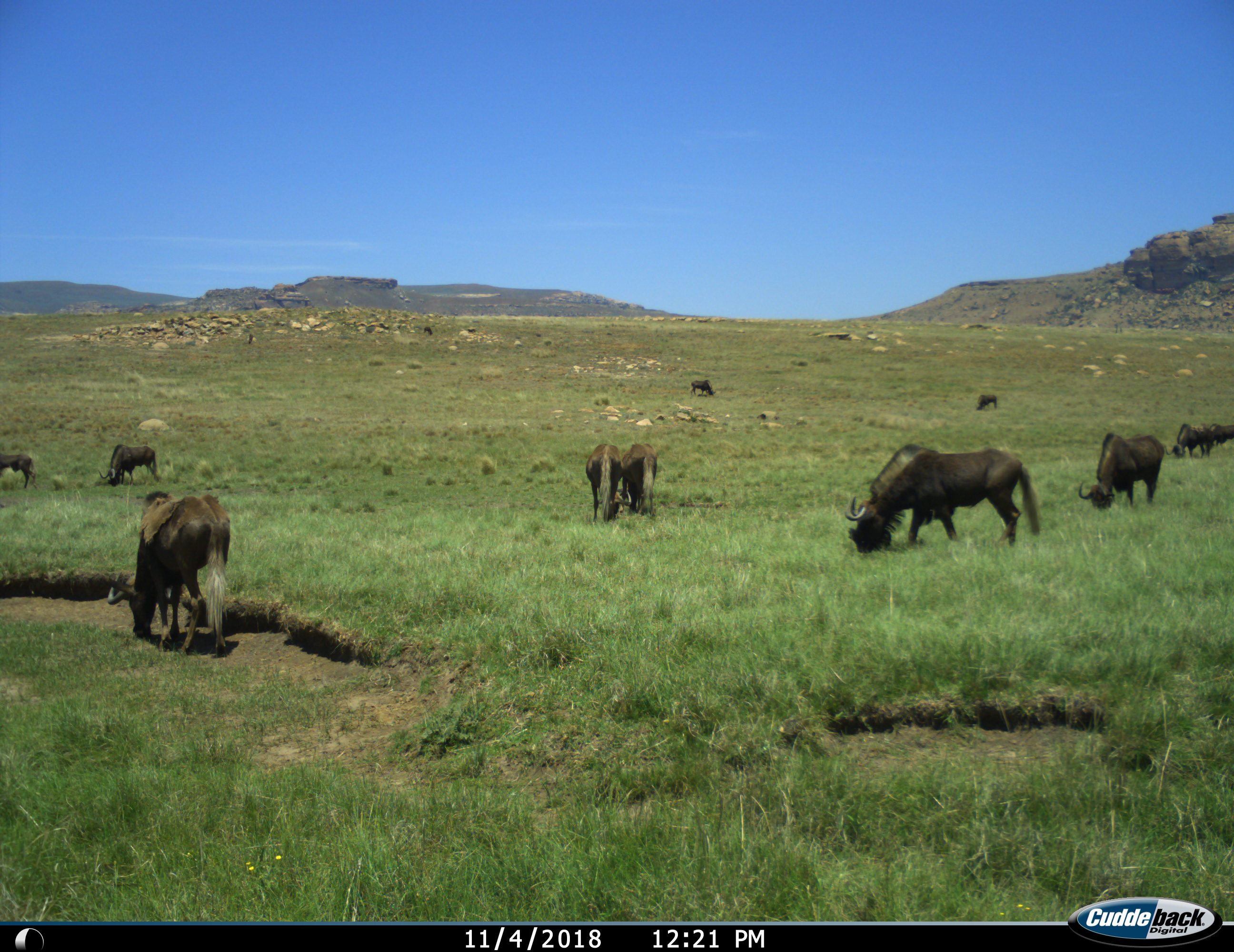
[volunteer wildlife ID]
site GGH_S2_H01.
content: unidentified animal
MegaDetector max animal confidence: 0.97